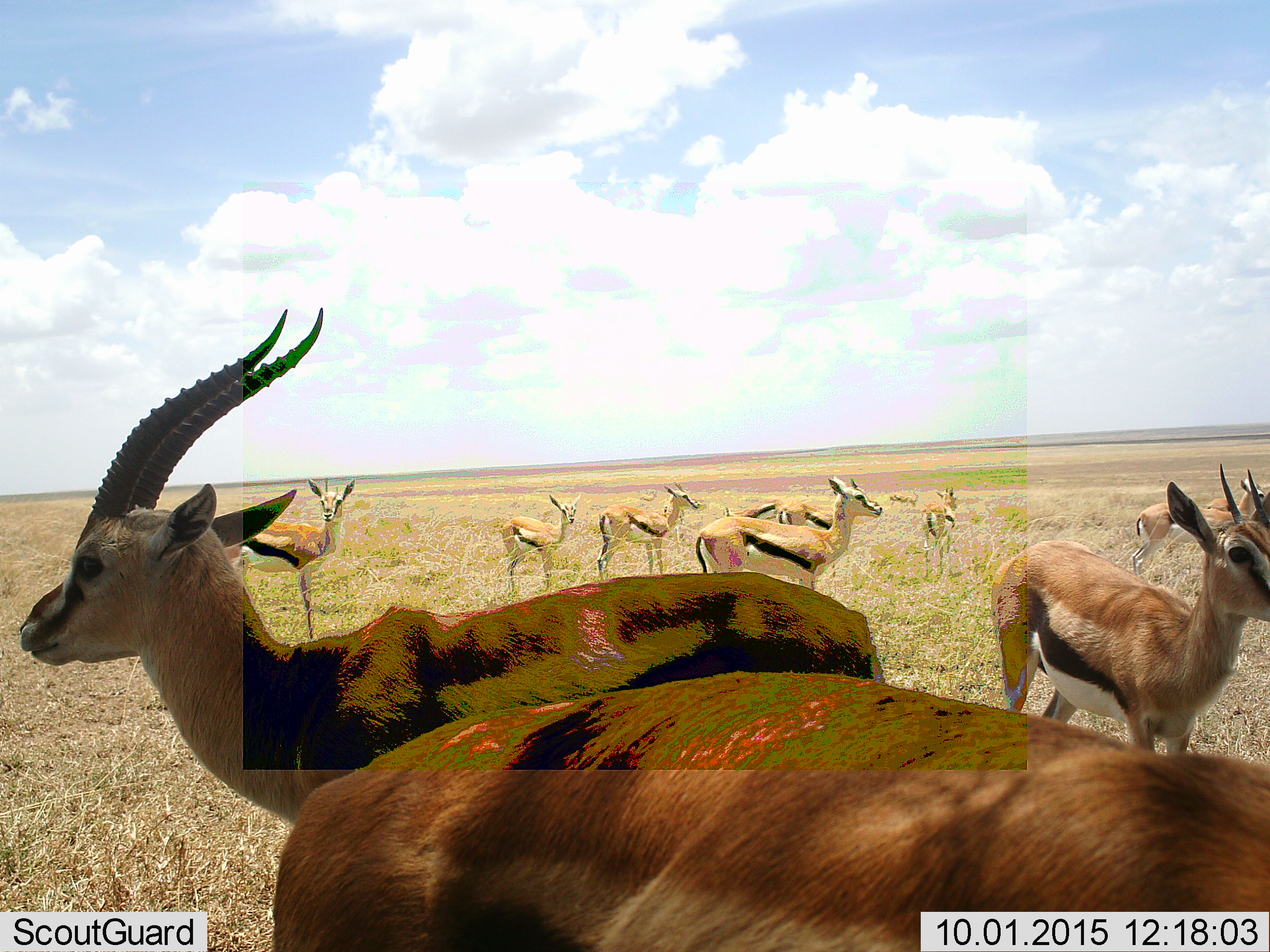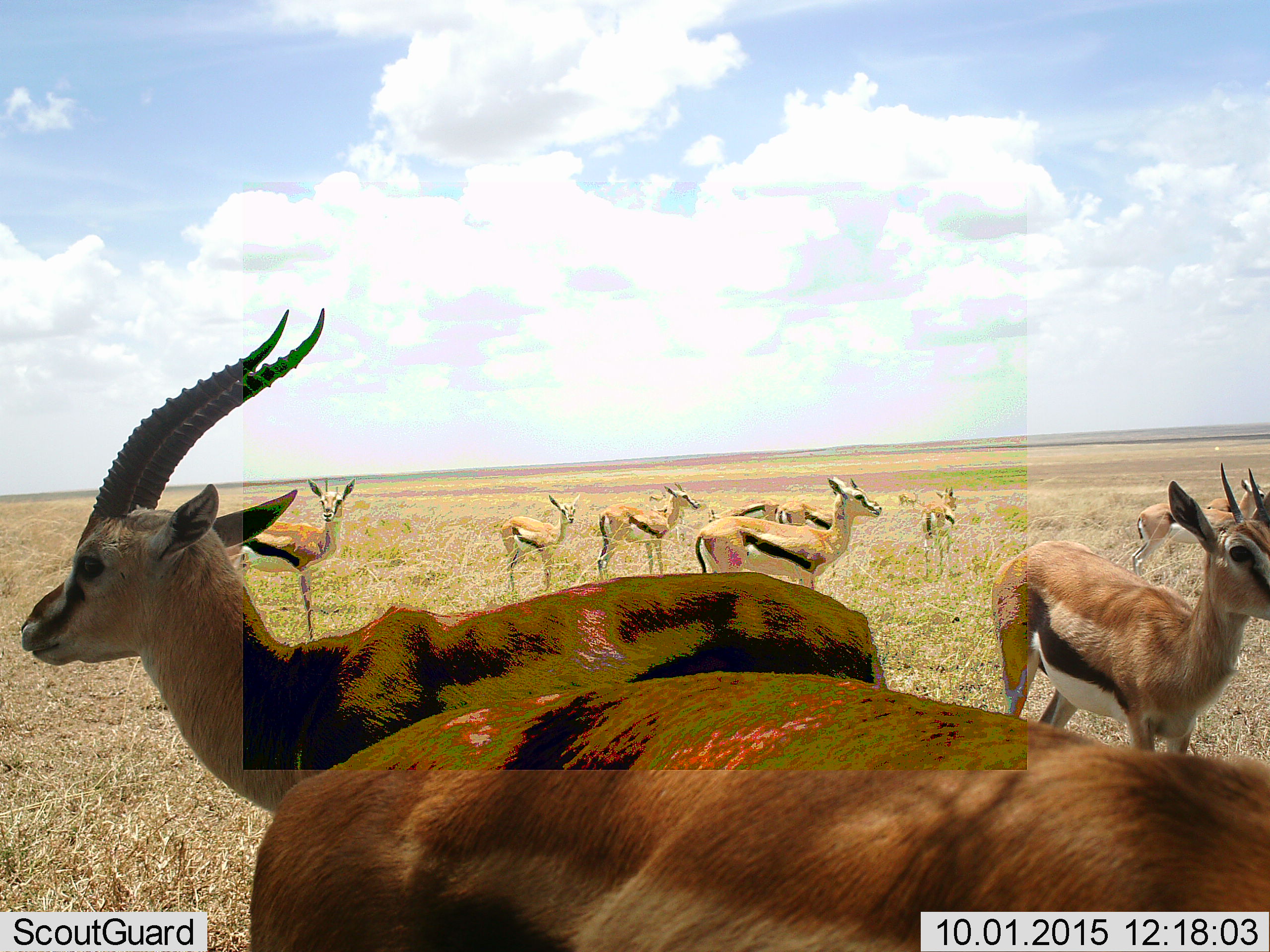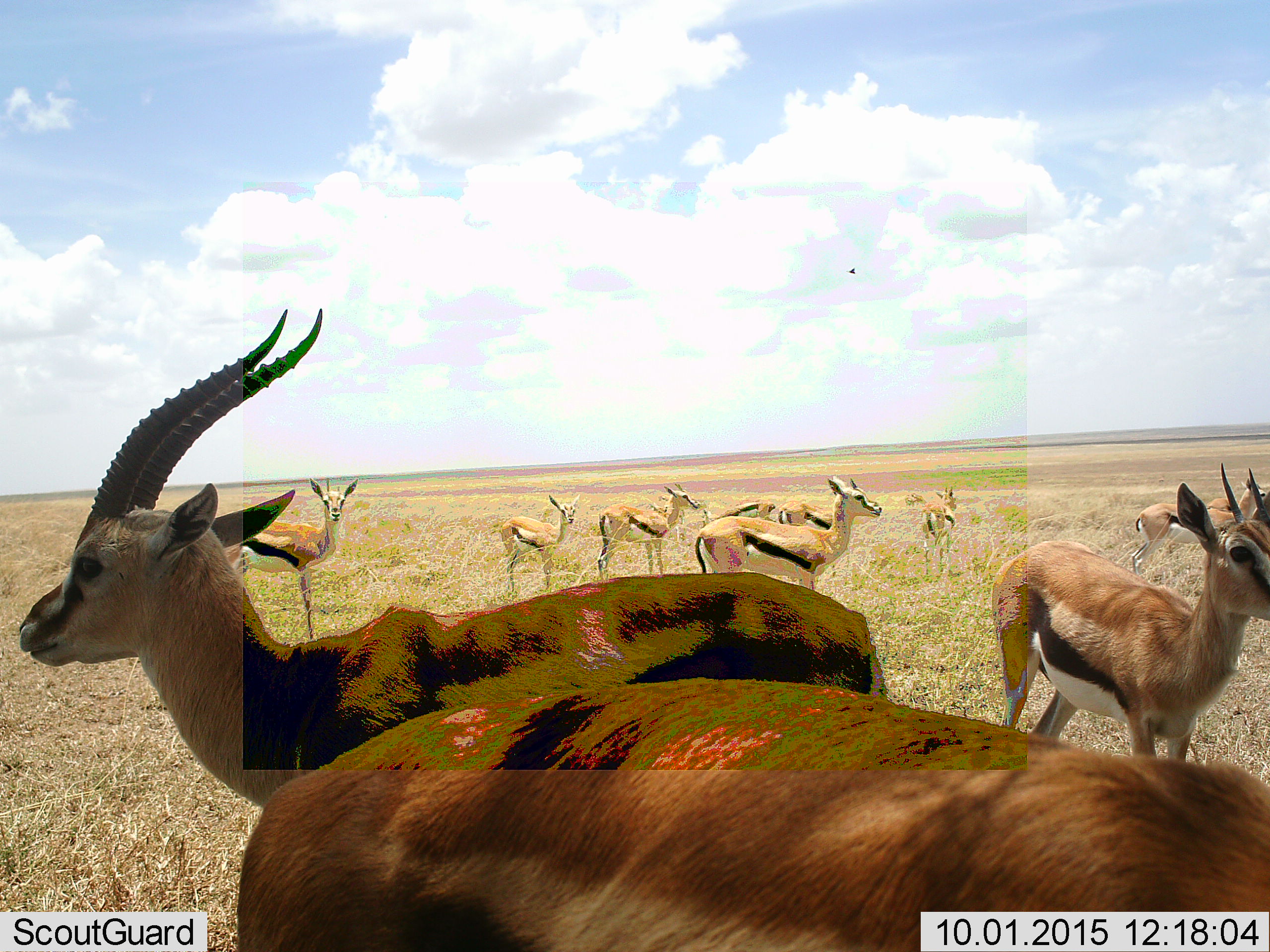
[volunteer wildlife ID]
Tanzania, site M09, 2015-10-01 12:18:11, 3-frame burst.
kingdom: Animalia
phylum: Chordata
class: Mammalia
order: Artiodactyla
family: Bovidae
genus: Eudorcas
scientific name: Eudorcas thomsonii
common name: thomson's gazelle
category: gazellethomsons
Gazellethomsons (thomson's gazelle) (Eudorcas thomsonii), count 11-50. Behavior (volunteer vote fractions): standing 100%, resting 0%, moving 30%, interacting 0%. Young present (vote fraction): 40%. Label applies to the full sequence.